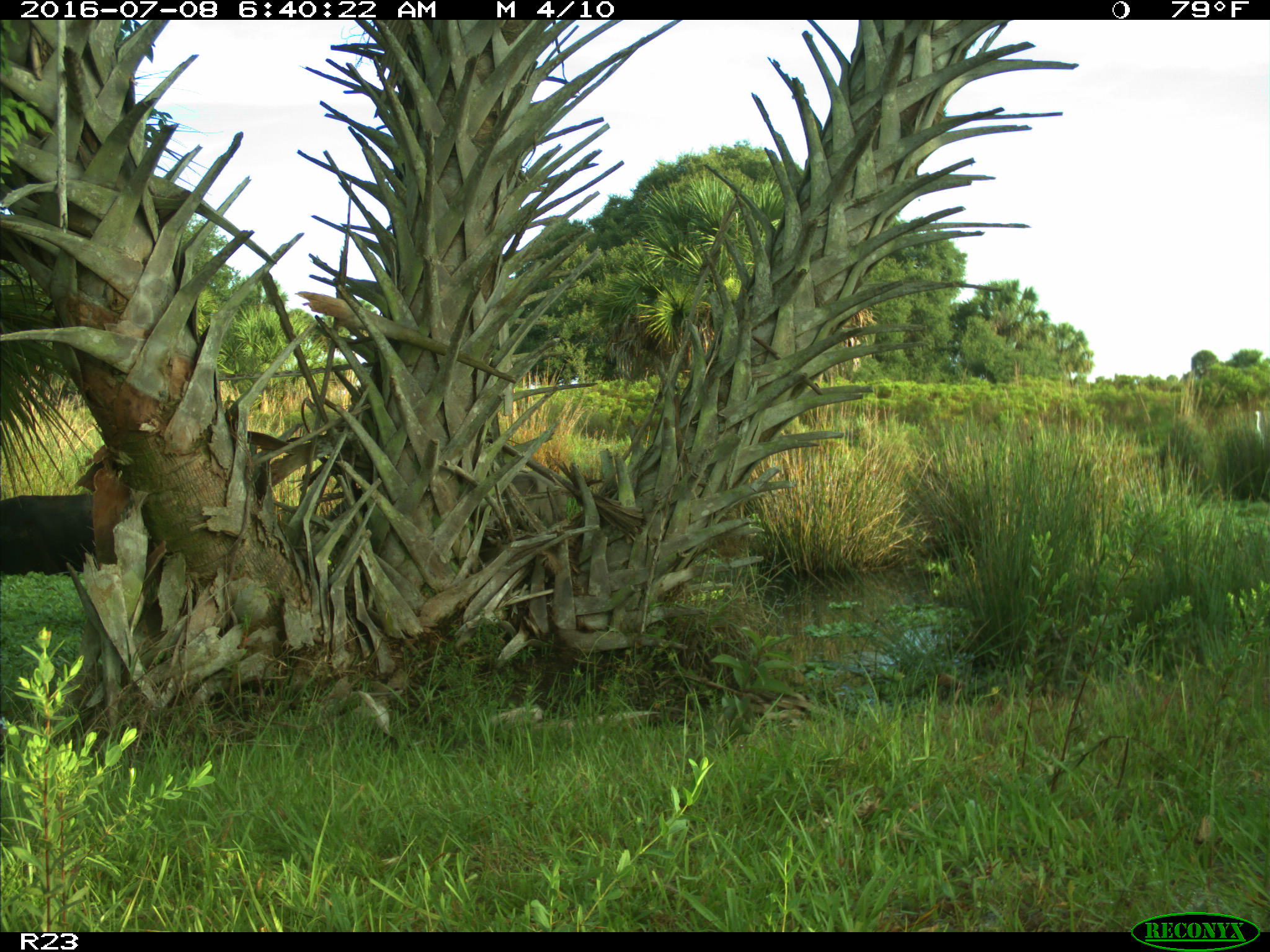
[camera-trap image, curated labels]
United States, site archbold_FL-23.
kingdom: Animalia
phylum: Chordata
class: Mammalia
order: Artiodactyla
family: Bovidae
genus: Bos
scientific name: Bos taurus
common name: domestic cow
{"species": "Bos taurus (domestic cow)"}